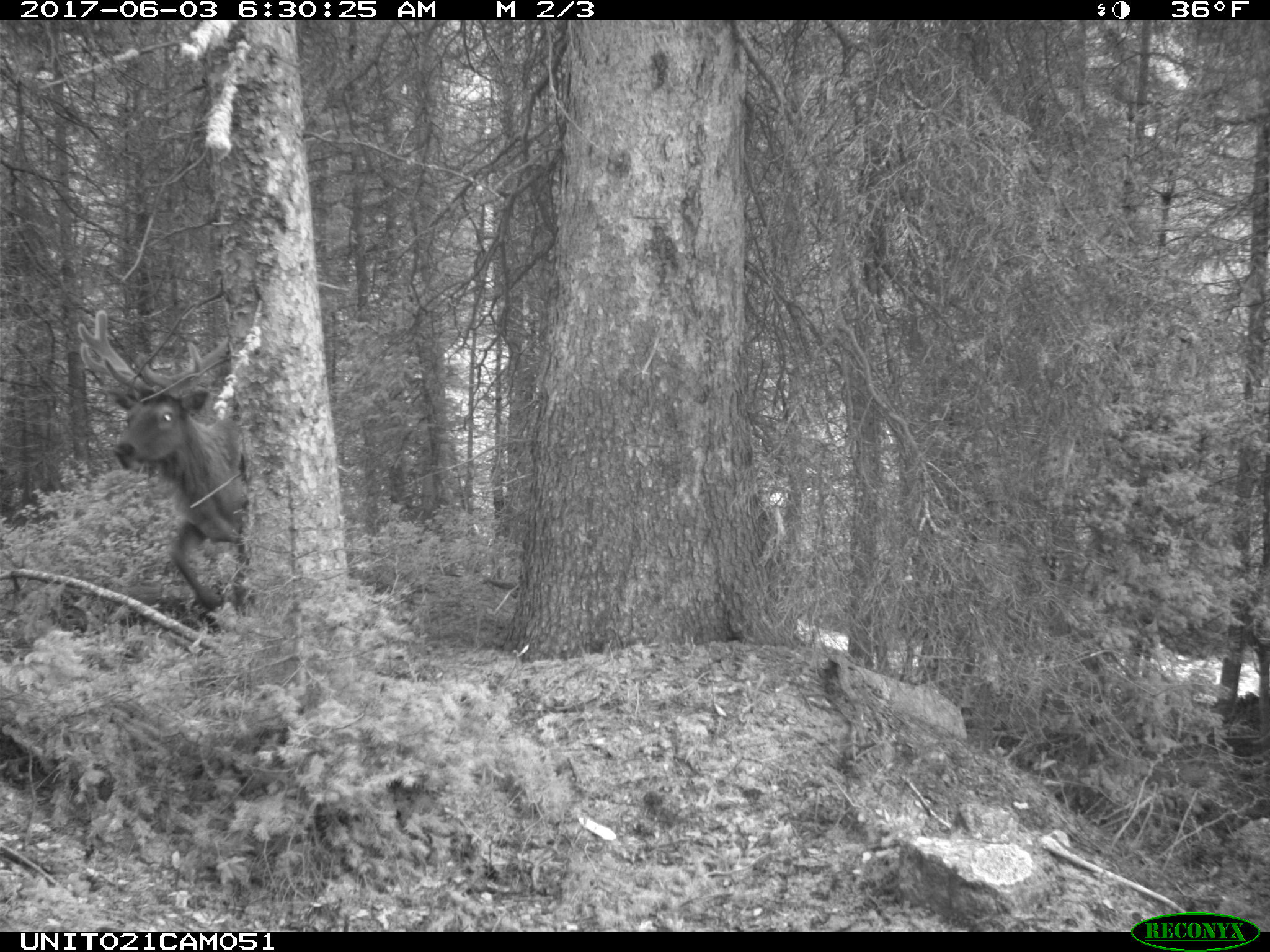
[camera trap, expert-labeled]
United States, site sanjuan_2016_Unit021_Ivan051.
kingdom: Animalia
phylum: Chordata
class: Mammalia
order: Artiodactyla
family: Cervidae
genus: Cervus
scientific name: Cervus elaphus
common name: red deer